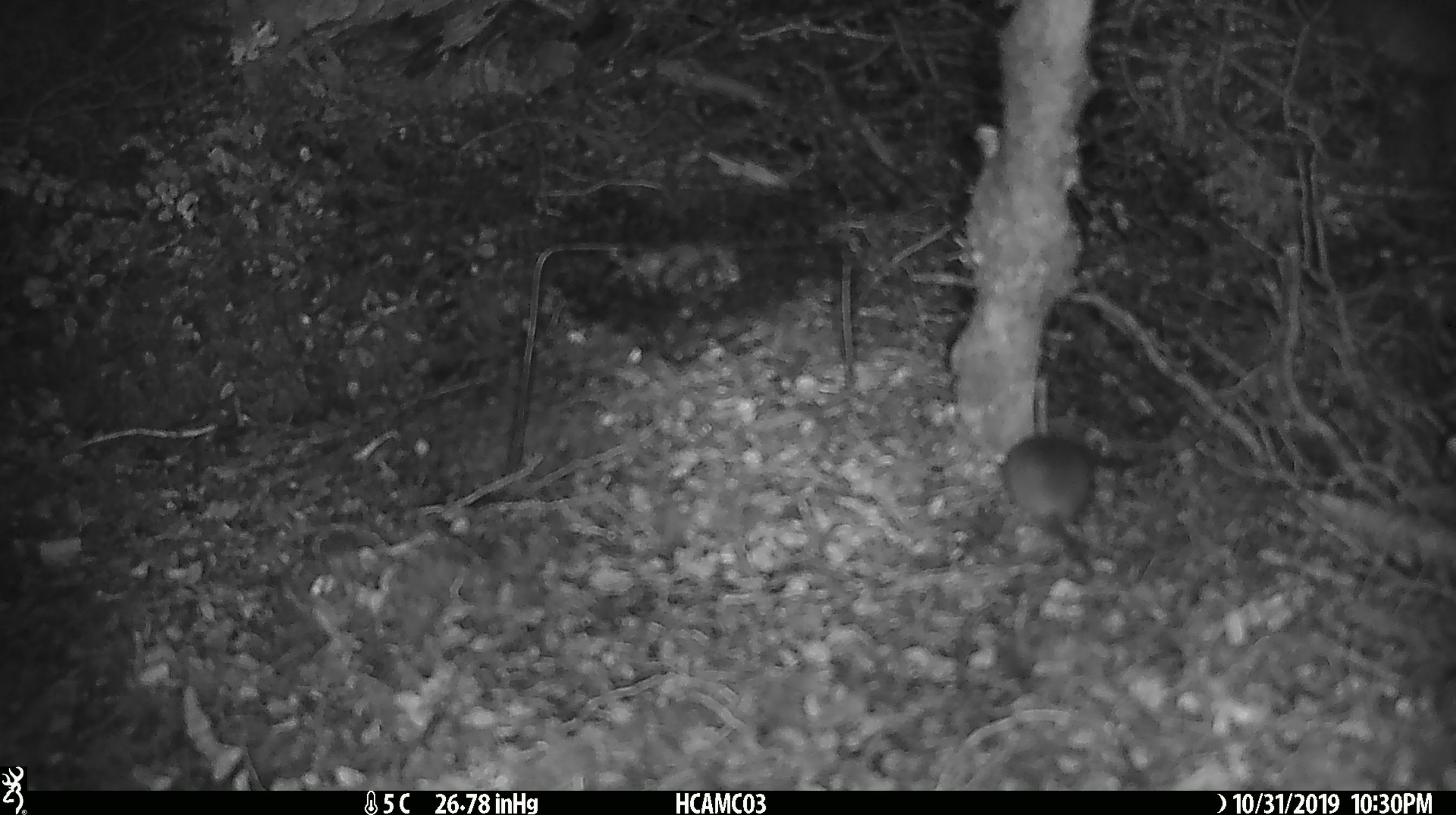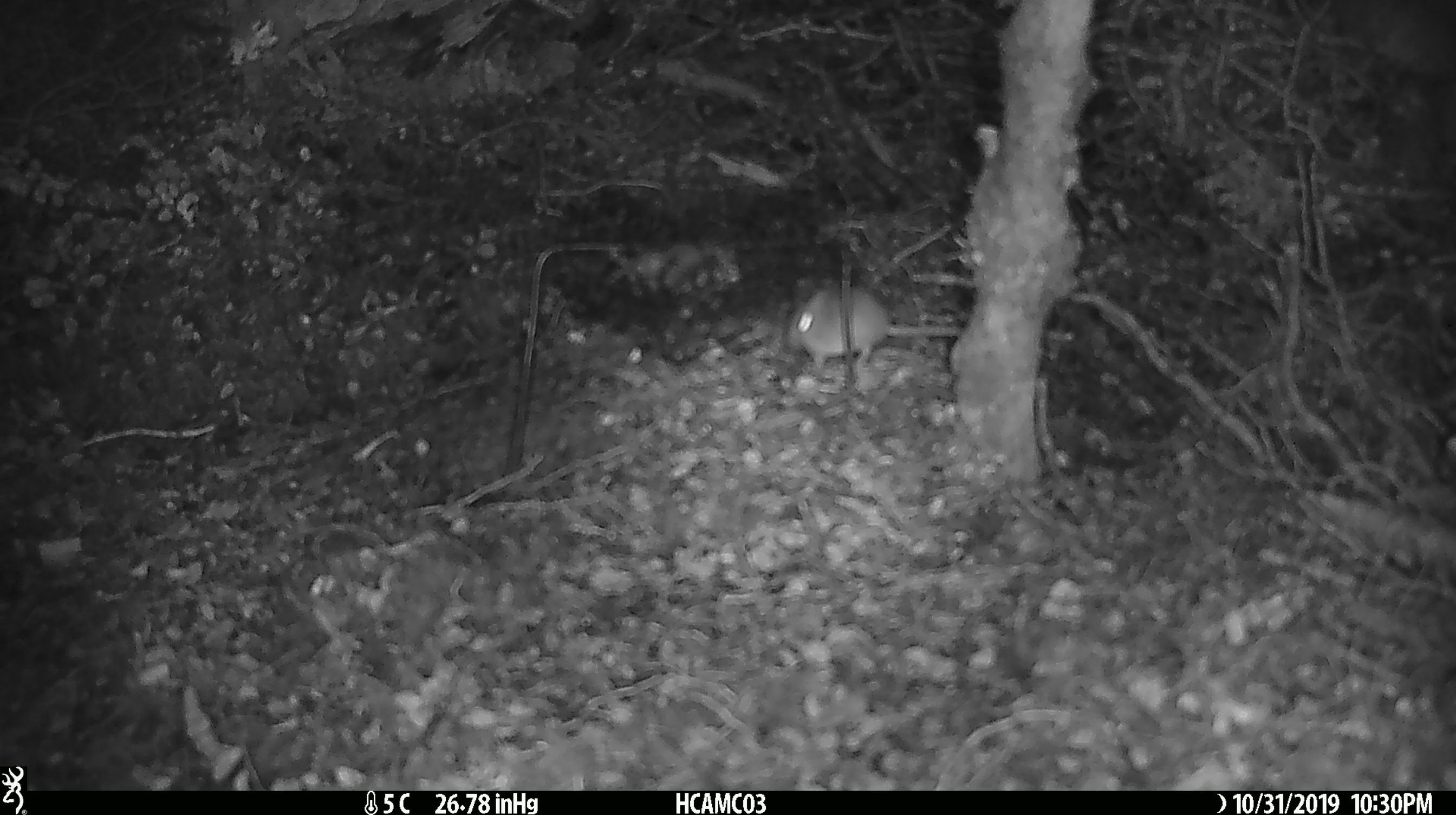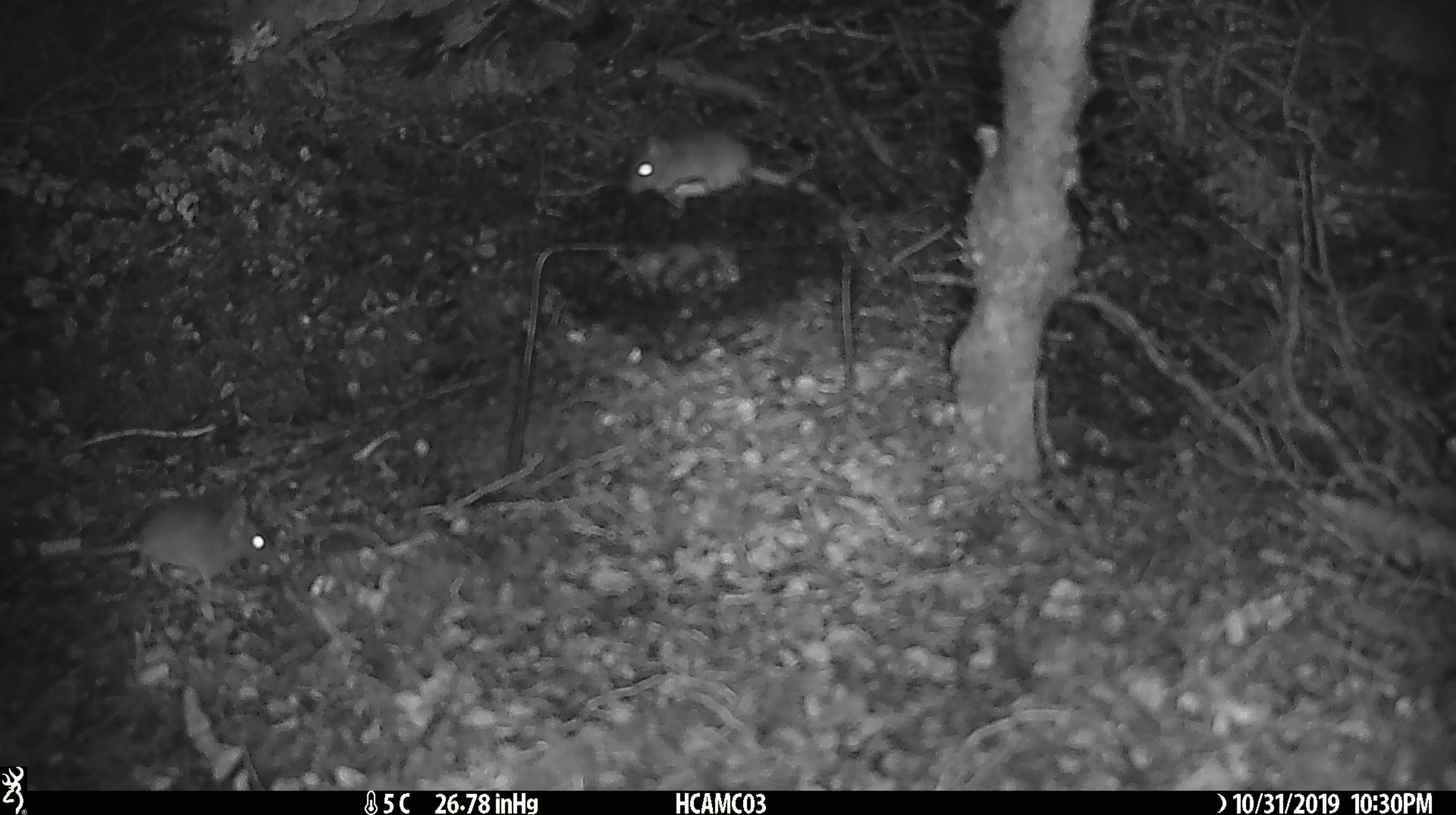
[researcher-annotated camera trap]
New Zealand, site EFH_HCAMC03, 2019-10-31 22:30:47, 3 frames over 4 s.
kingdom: Animalia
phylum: Chordata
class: Mammalia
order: Rodentia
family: Muridae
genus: Mus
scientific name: Mus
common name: mouse